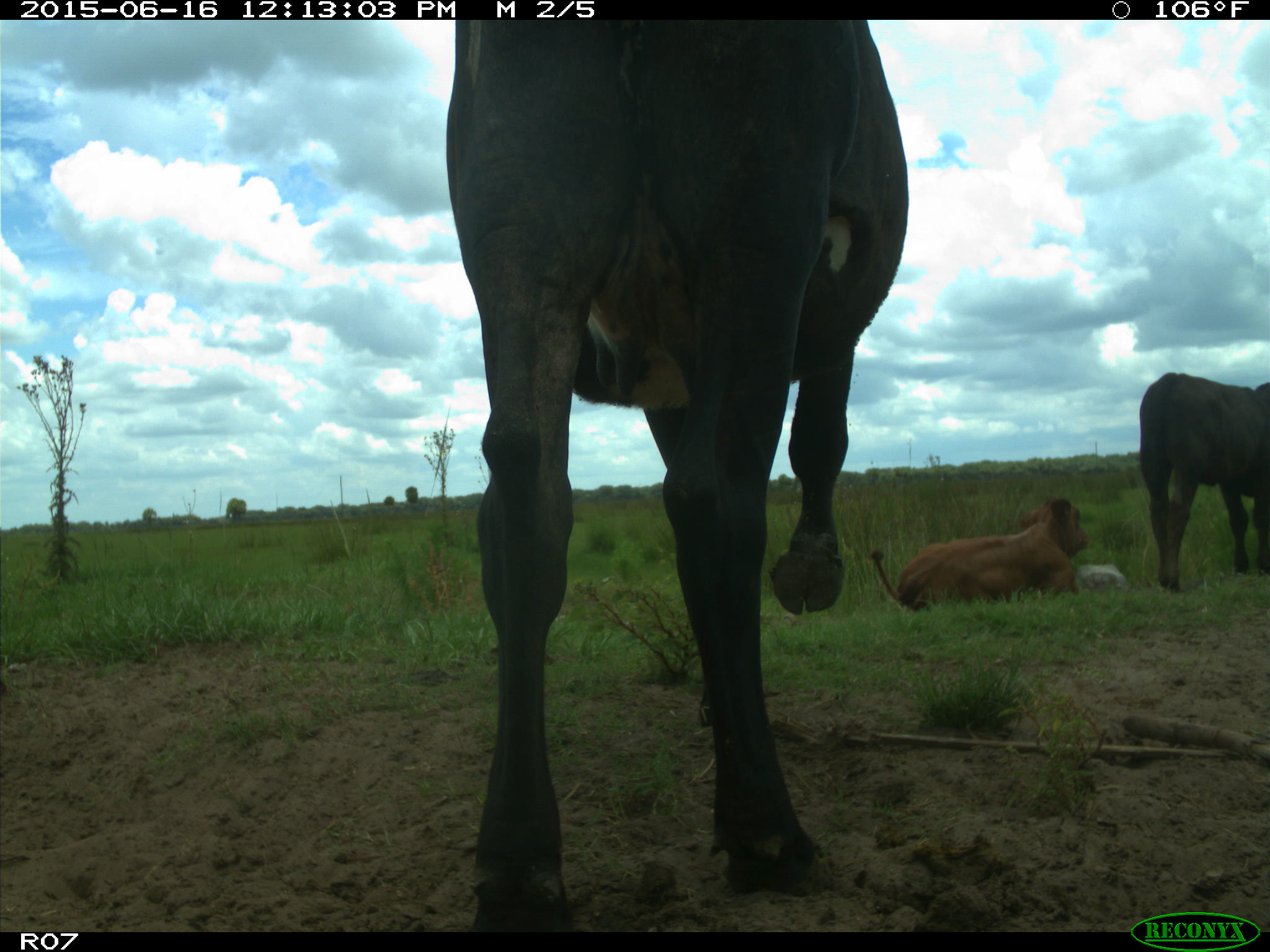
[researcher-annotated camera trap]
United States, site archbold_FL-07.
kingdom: Animalia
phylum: Chordata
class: Mammalia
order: Artiodactyla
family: Bovidae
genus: Bos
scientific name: Bos taurus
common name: domestic cow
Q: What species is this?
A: Bos taurus (domestic cow).